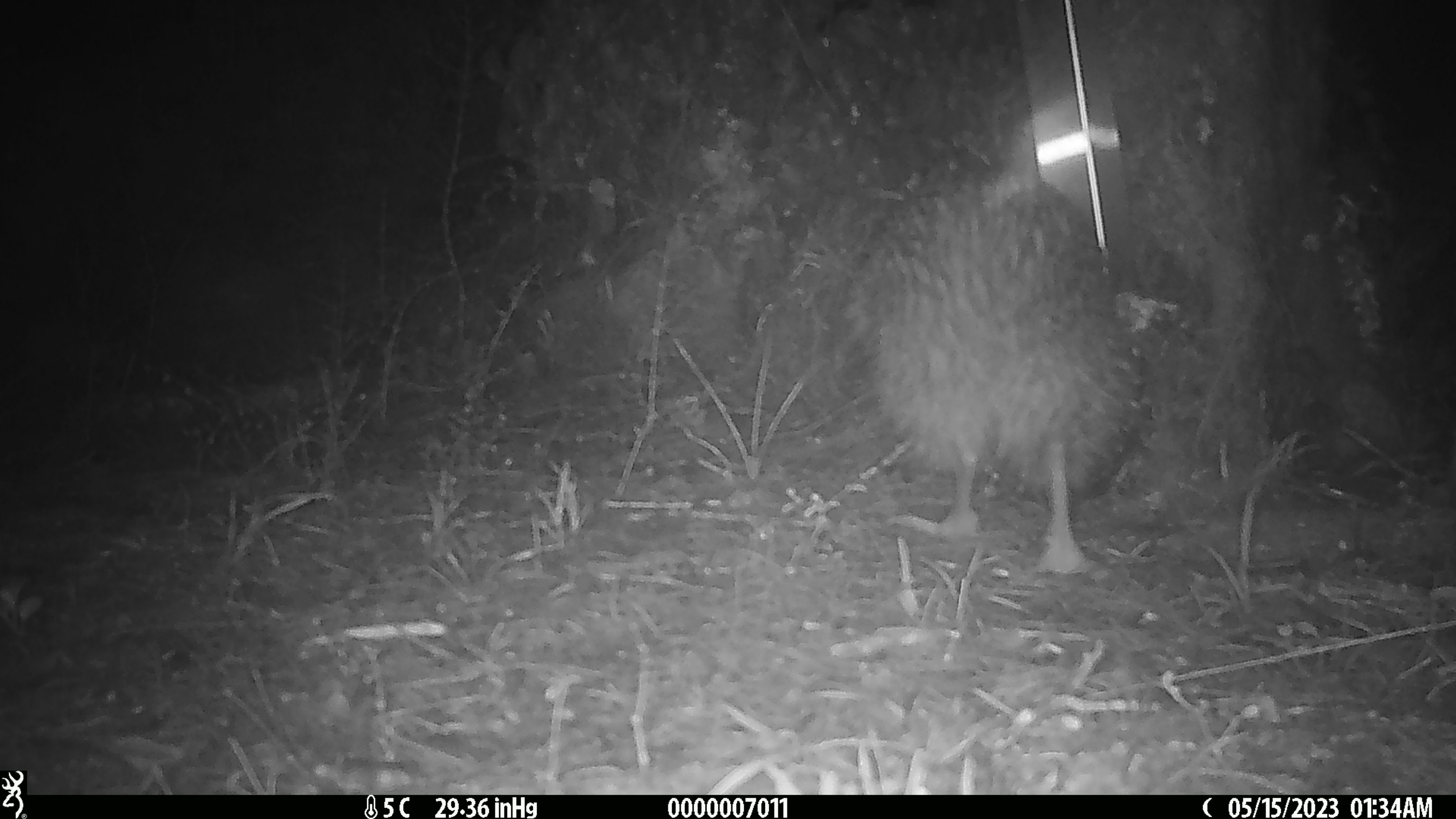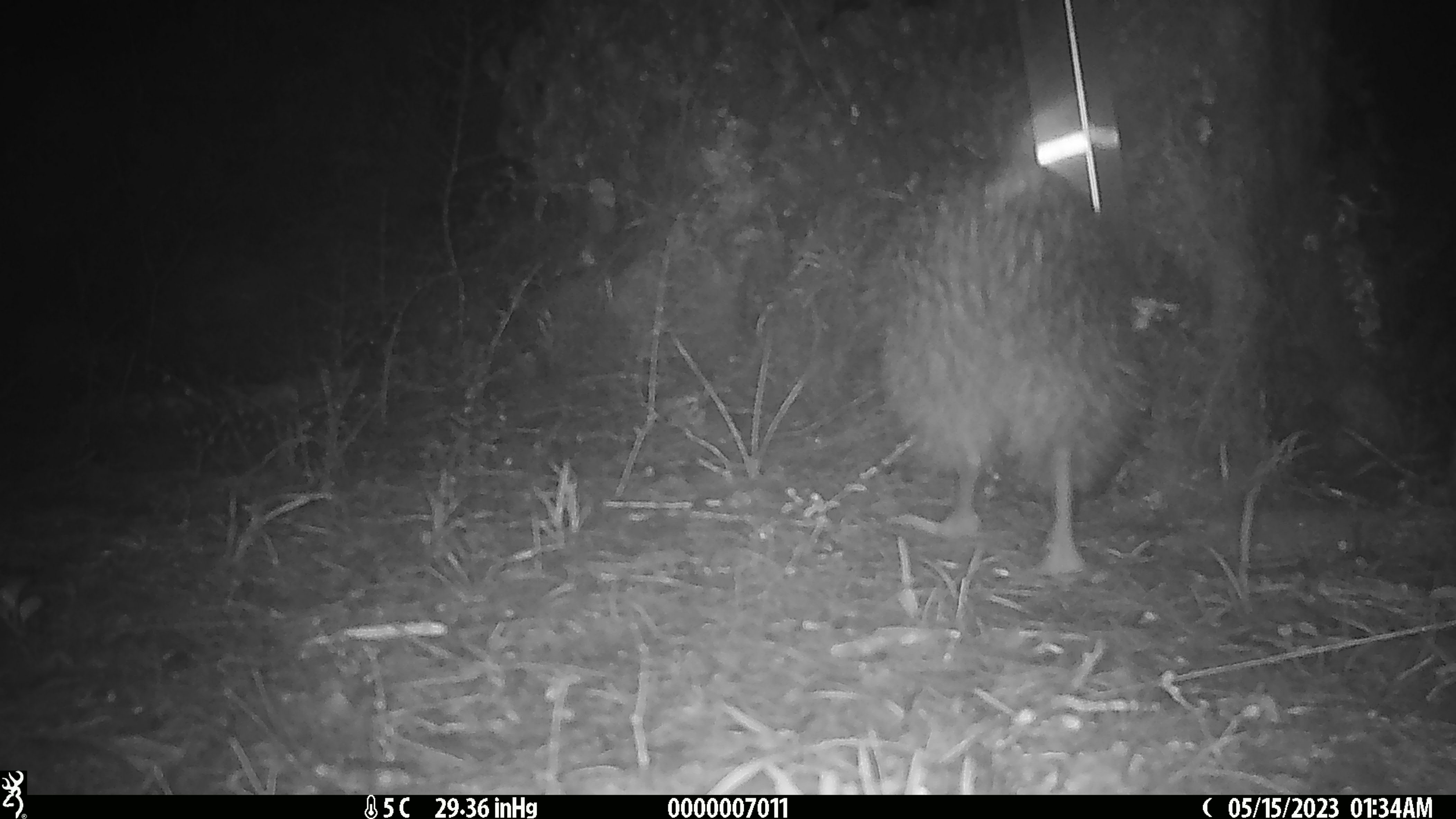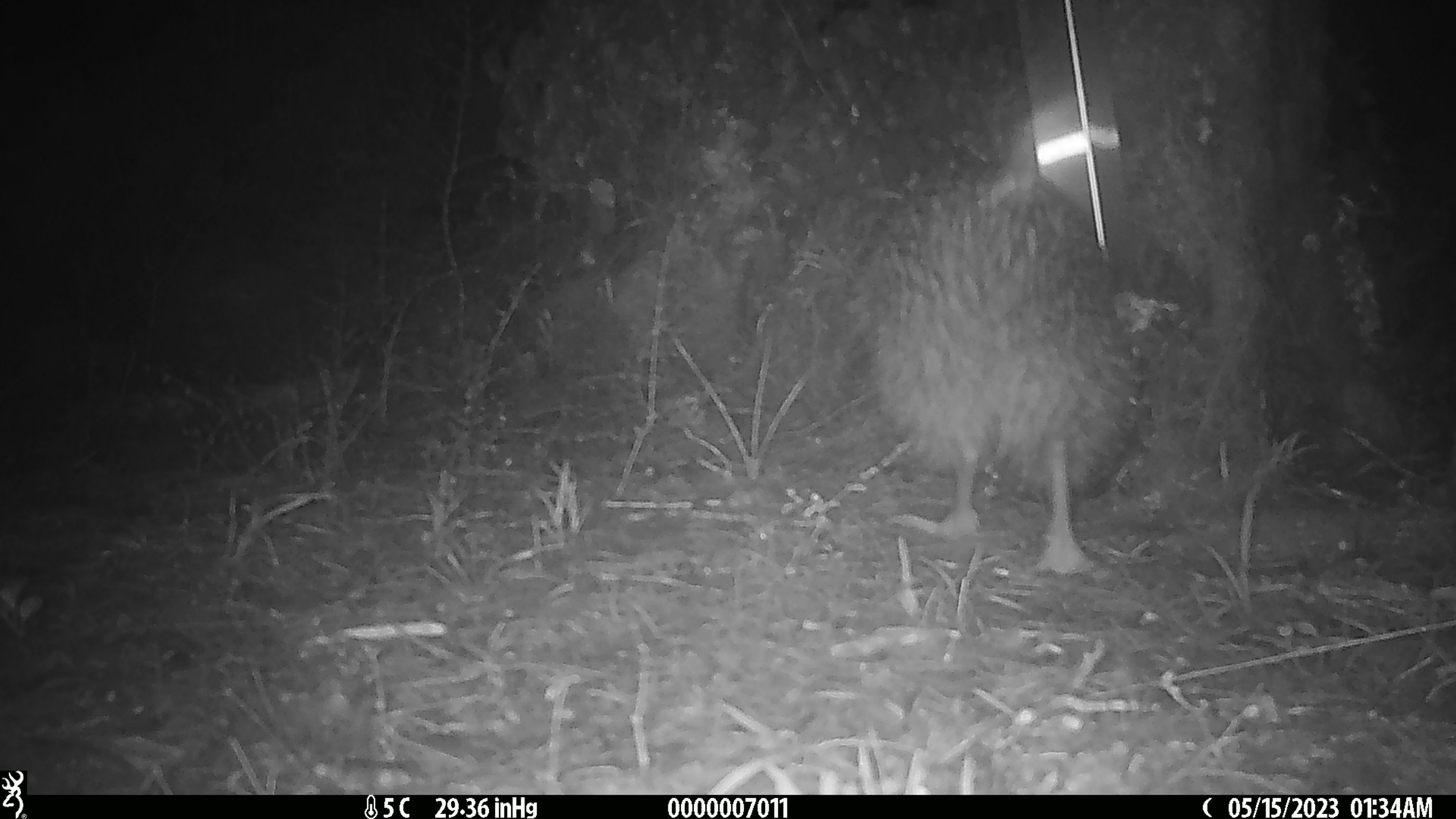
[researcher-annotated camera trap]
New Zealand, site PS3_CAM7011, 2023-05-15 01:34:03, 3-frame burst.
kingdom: Animalia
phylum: Chordata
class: Aves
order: Apterygiformes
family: Apterygidae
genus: Apteryx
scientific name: Apteryx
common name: kiwi